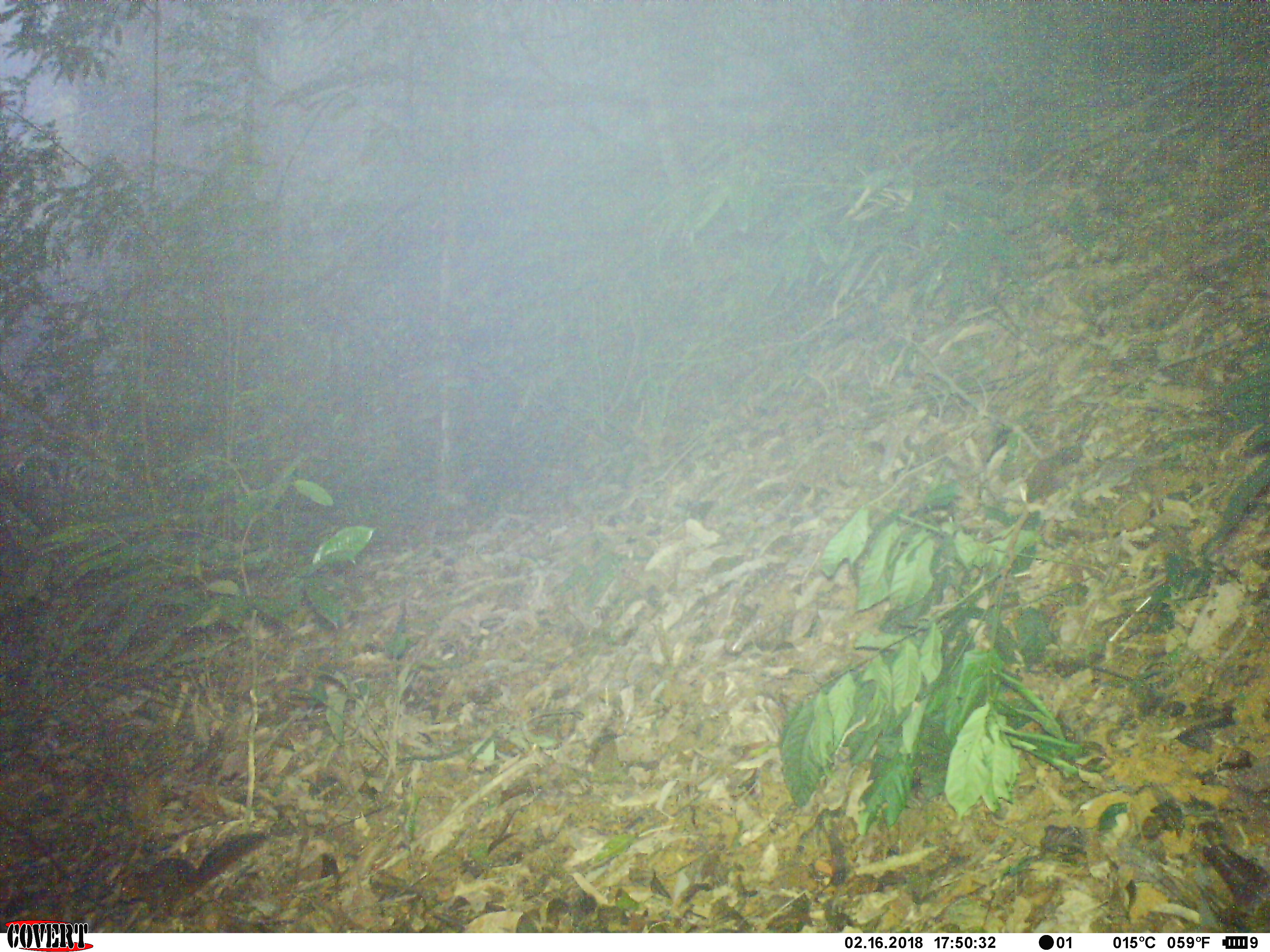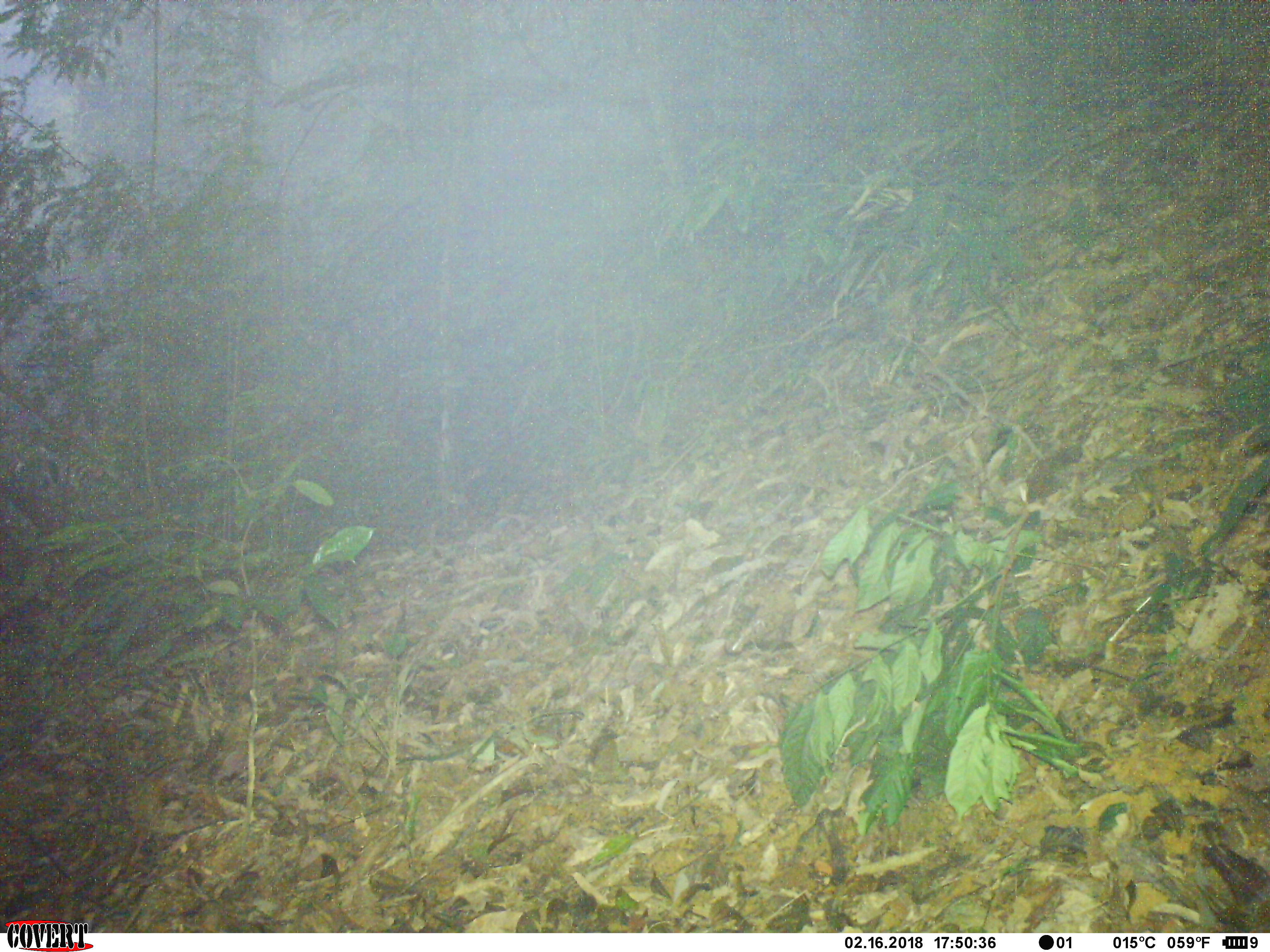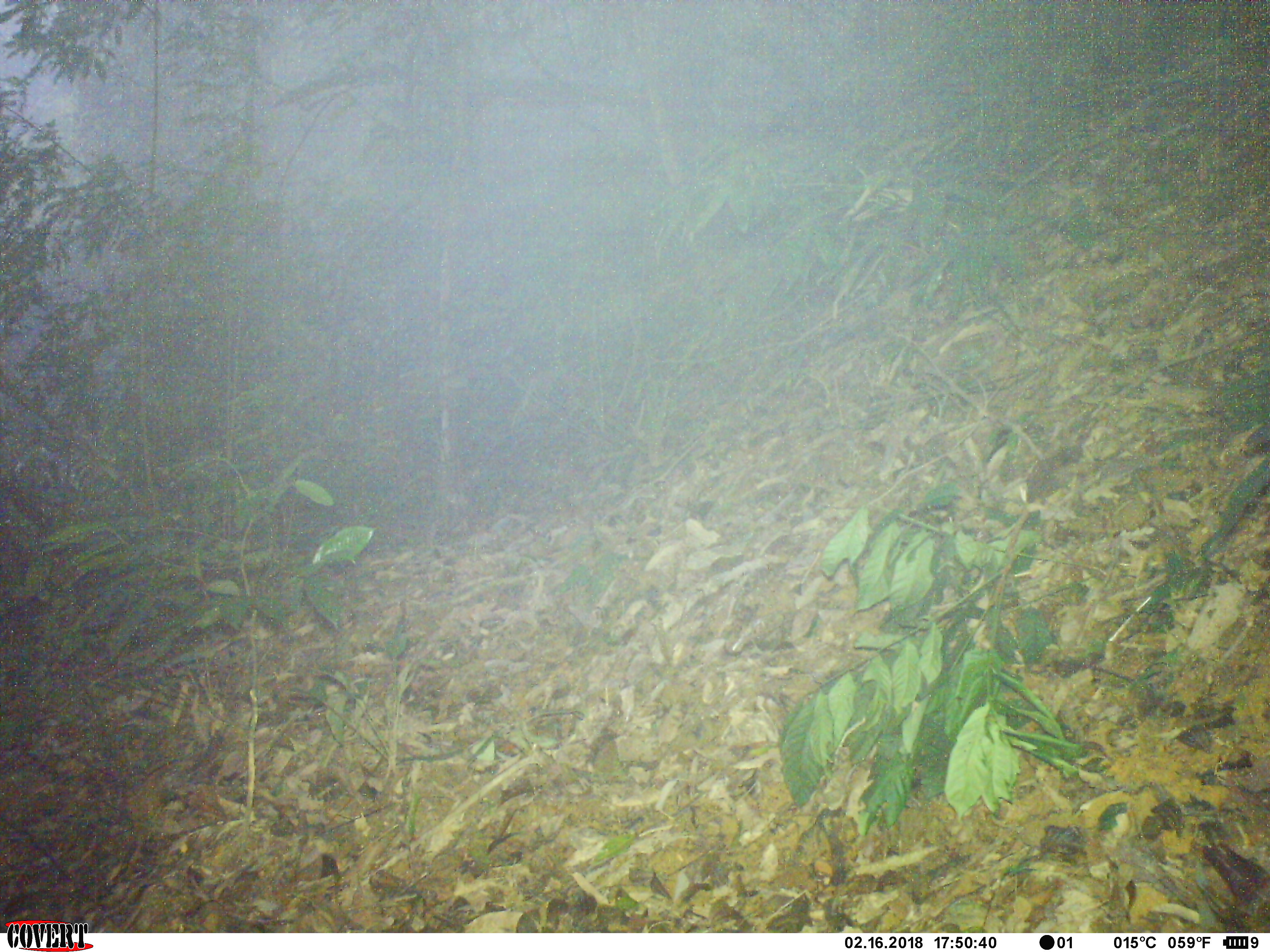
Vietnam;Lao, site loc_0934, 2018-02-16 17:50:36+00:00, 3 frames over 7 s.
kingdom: Animalia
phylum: Chordata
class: Mammalia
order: Rodentia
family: Sciuridae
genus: Dremomys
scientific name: Dremomys rufigenis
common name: red-cheeked squirrel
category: red cheeked squirrel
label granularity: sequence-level